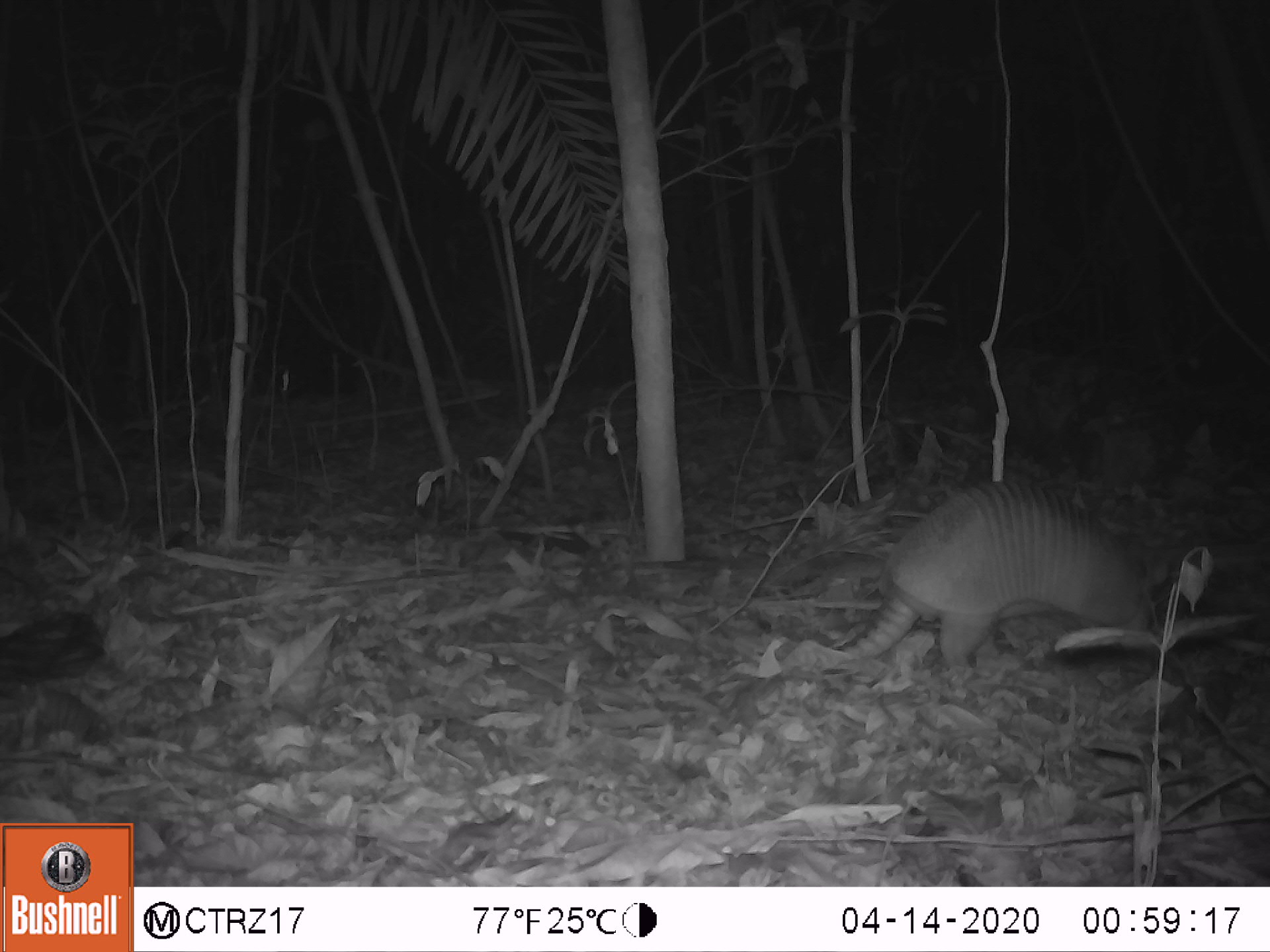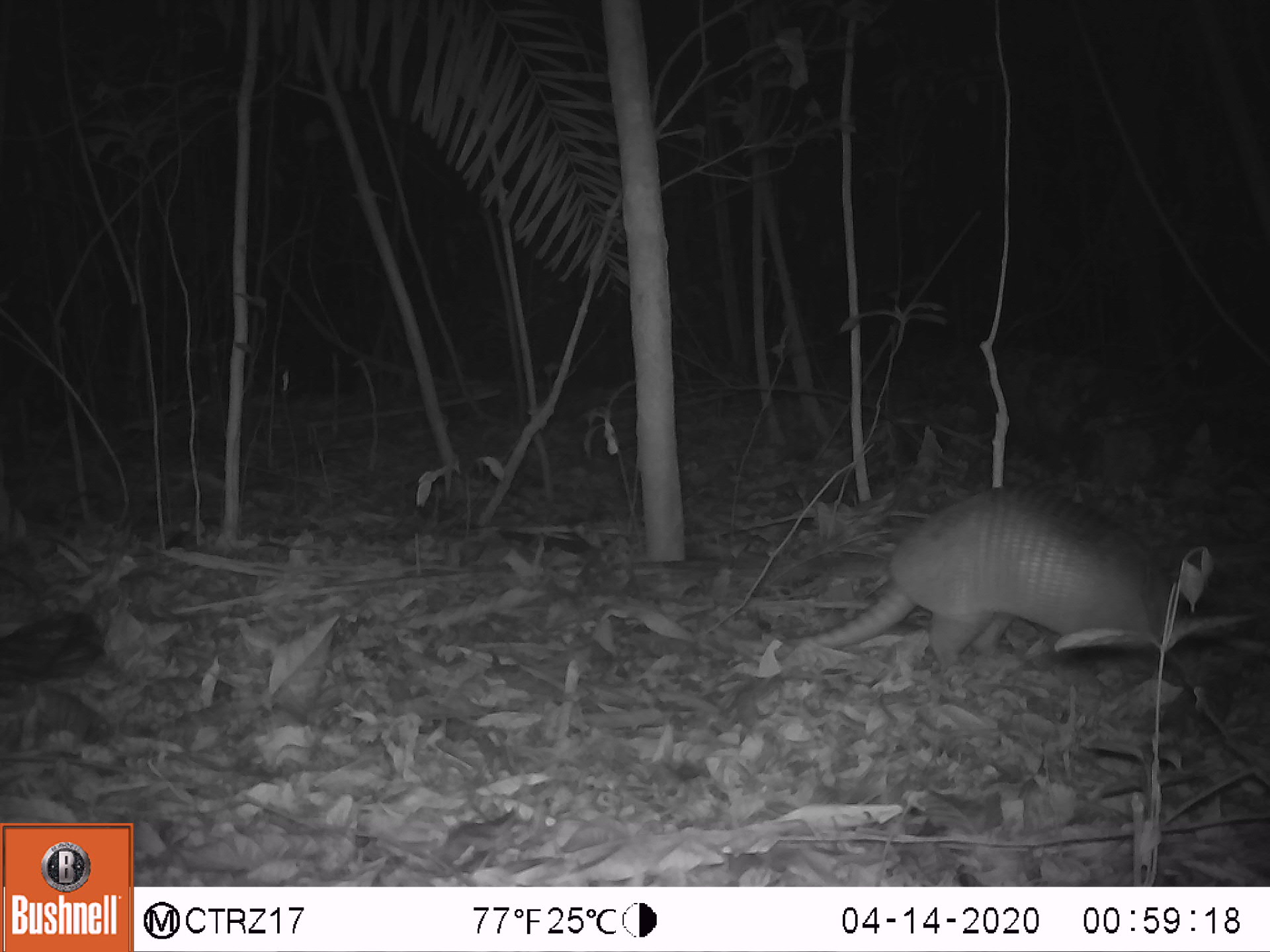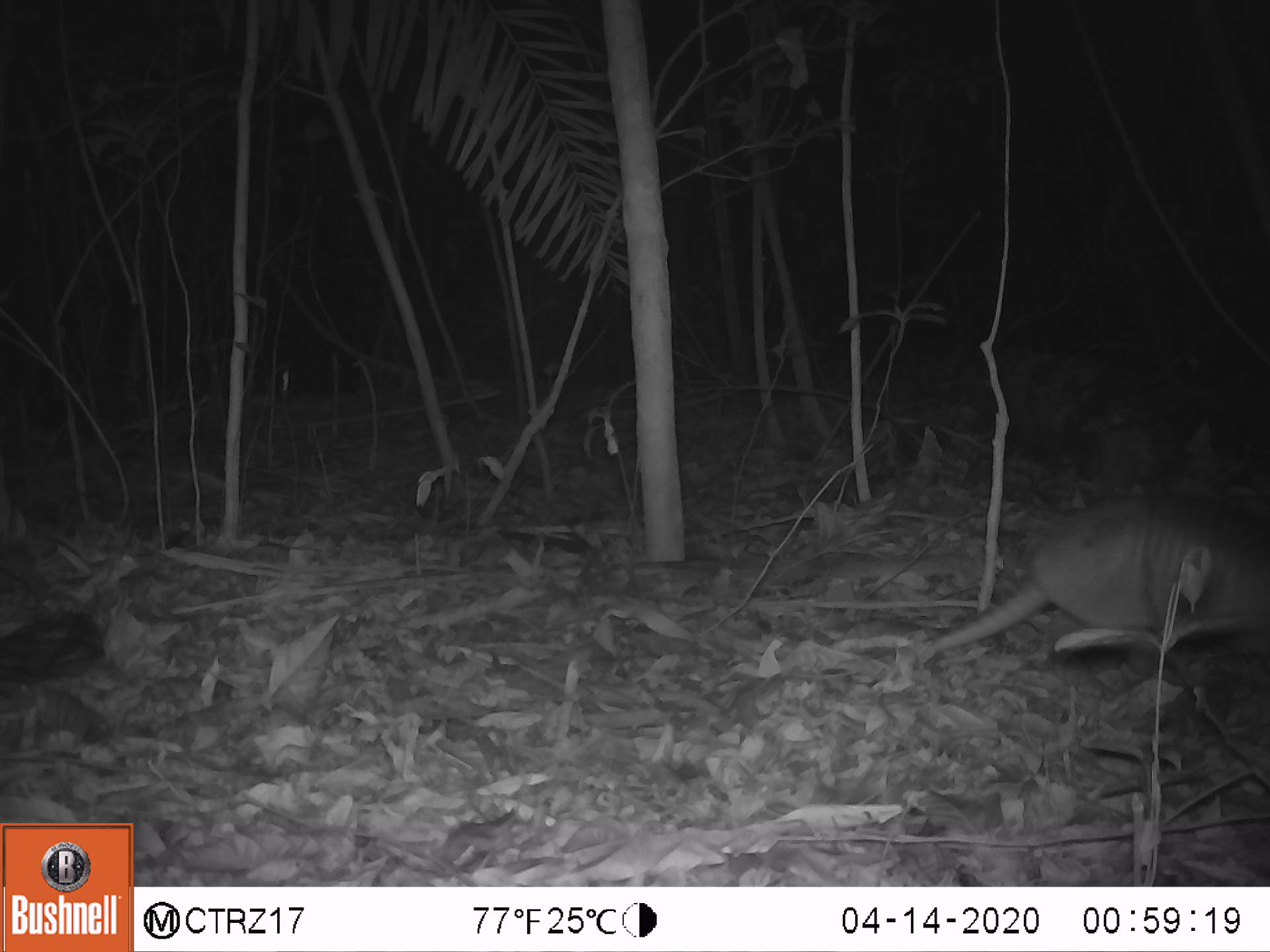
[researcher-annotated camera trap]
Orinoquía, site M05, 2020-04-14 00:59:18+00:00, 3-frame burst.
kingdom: Animalia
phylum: Chordata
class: Mammalia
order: Cingulata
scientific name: Cingulata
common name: armadillo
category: unknown armadillo